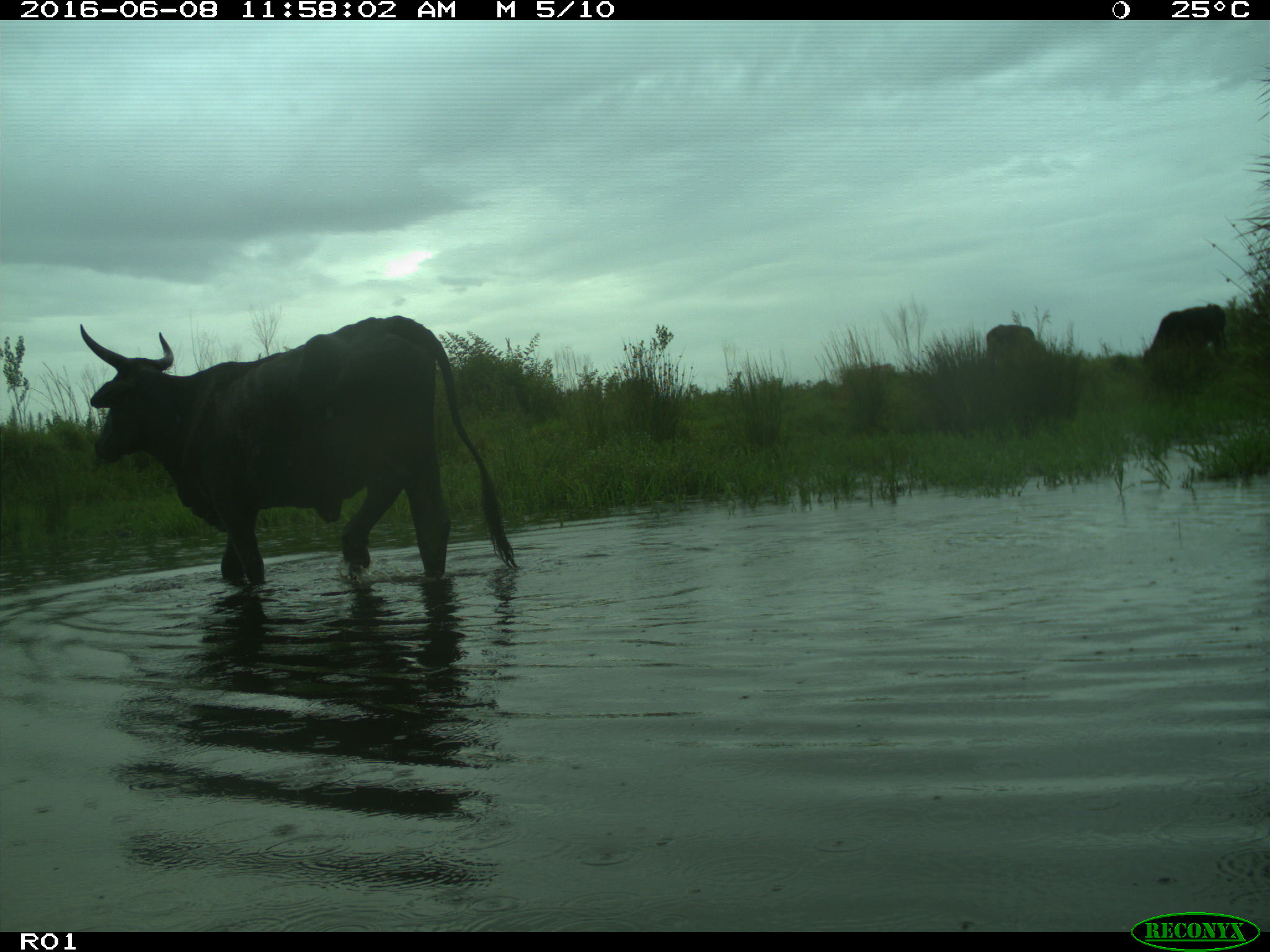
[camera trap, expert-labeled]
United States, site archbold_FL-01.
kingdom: Animalia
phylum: Chordata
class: Mammalia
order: Artiodactyla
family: Bovidae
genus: Bos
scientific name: Bos taurus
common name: domestic cow